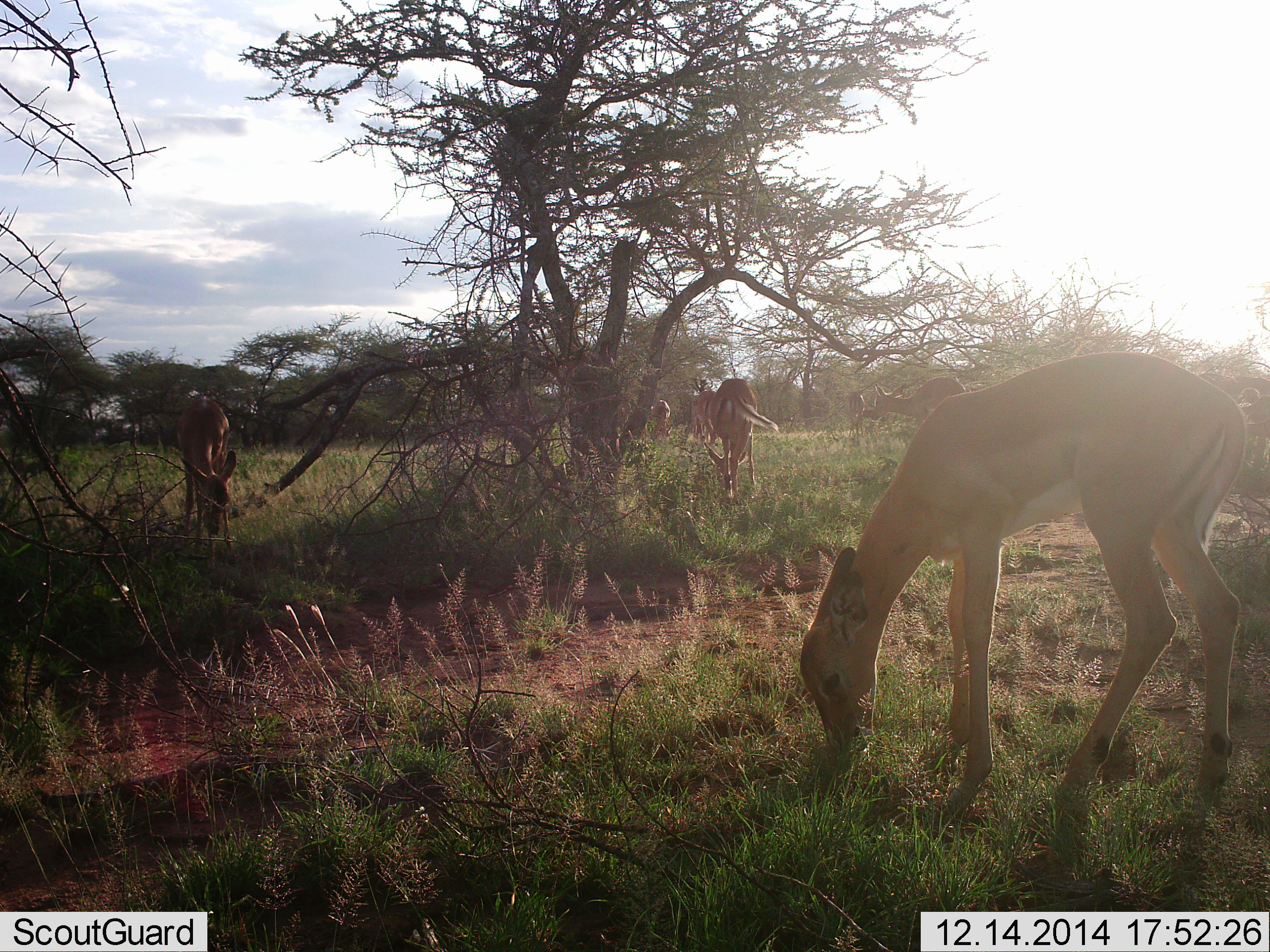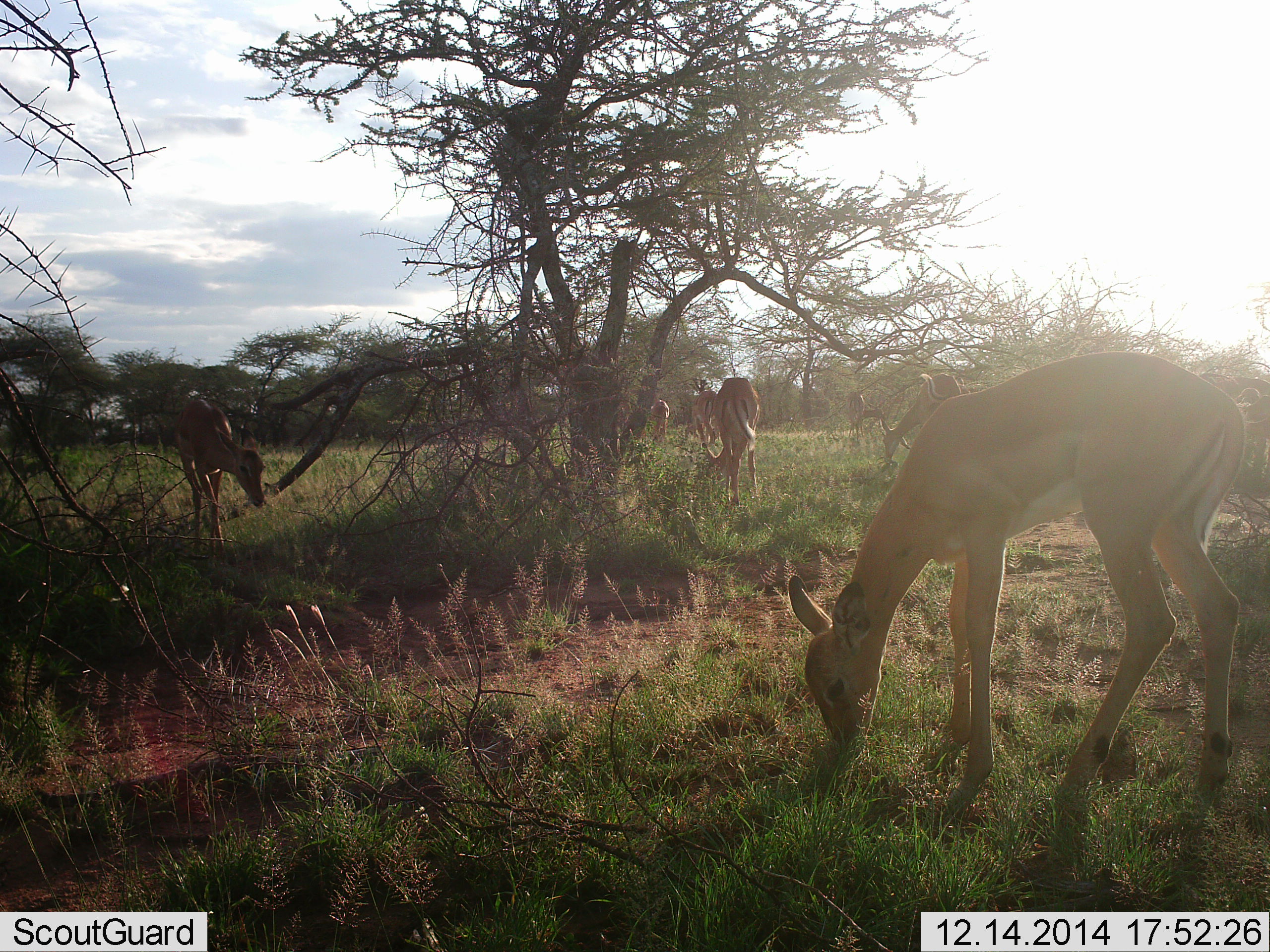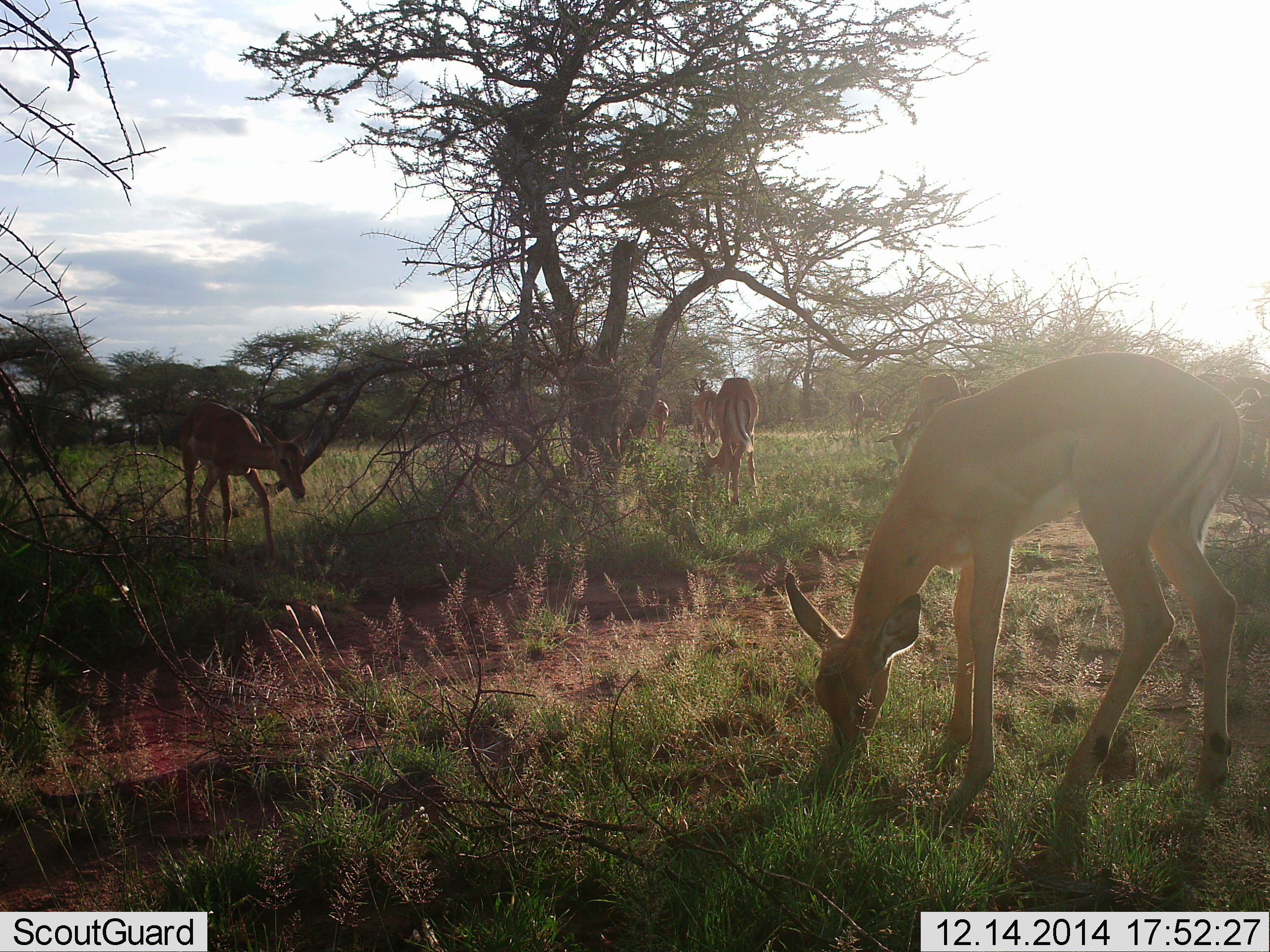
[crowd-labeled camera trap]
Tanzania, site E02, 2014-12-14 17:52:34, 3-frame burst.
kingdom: Animalia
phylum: Chordata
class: Mammalia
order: Artiodactyla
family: Bovidae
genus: Aepyceros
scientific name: Aepyceros melampus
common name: impala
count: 6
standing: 30%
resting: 10%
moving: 20%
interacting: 0%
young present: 0%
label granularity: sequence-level